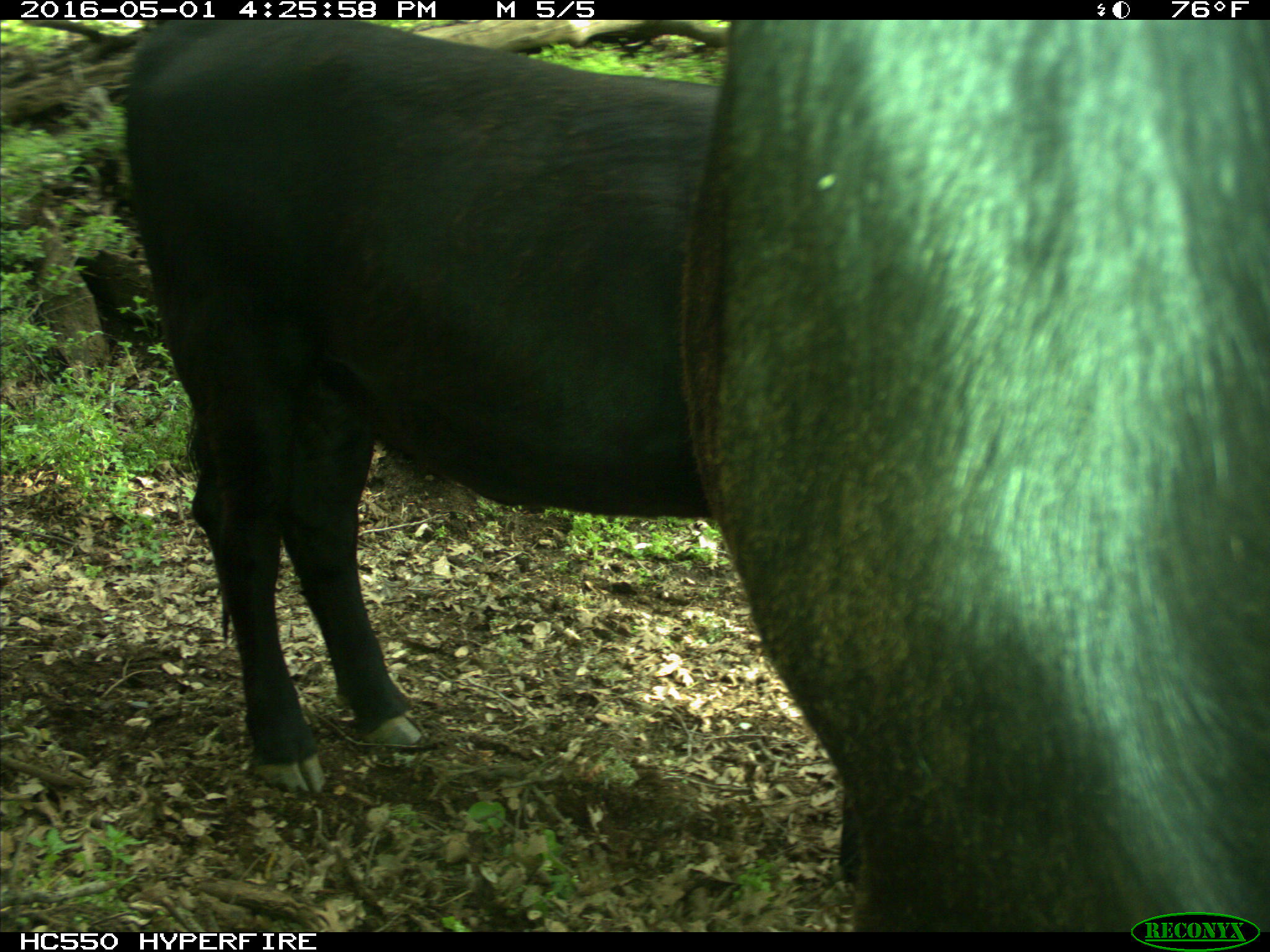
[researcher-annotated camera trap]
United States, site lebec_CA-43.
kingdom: Animalia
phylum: Chordata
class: Mammalia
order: Artiodactyla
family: Bovidae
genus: Bos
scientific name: Bos taurus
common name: domestic cow